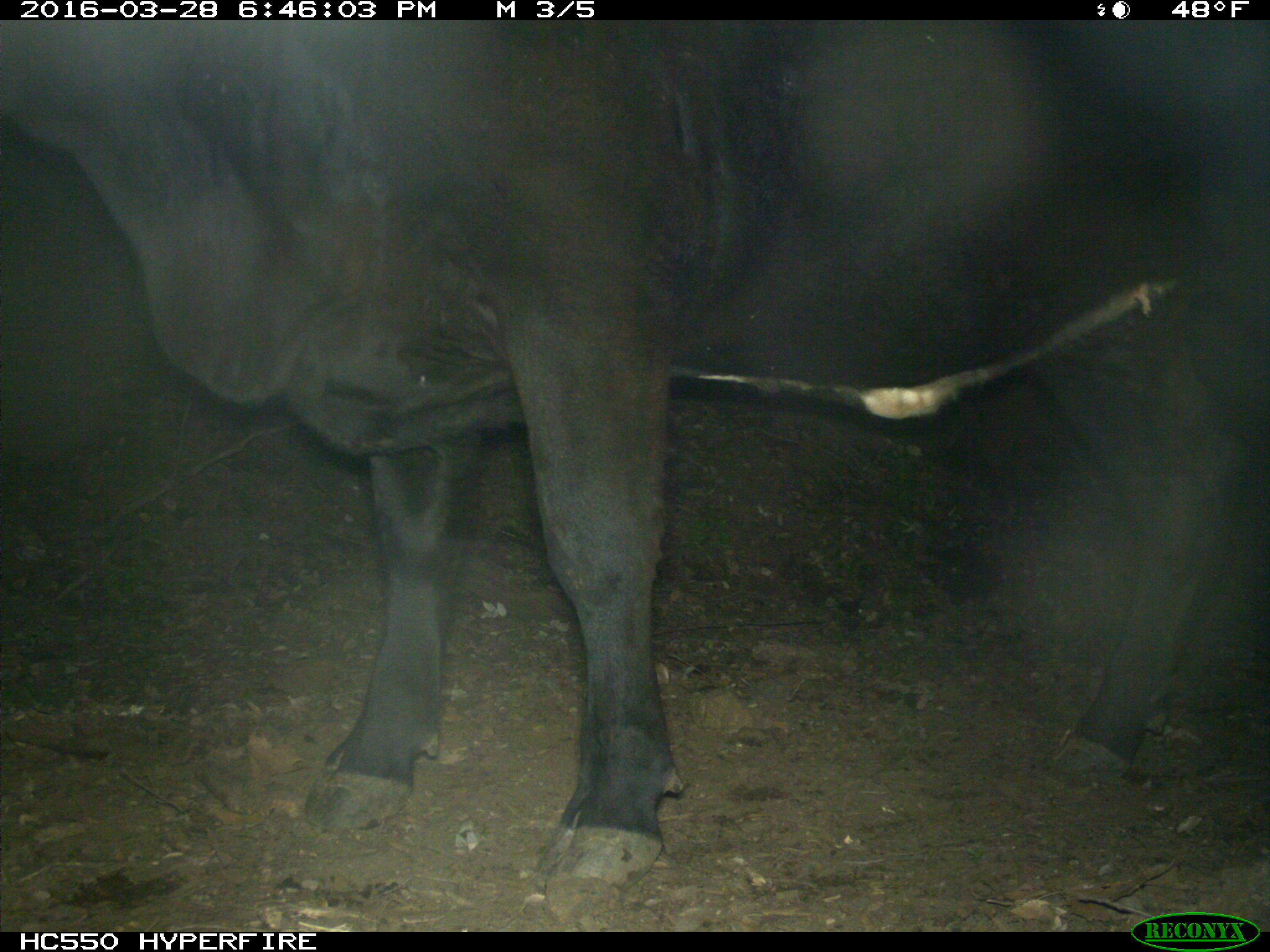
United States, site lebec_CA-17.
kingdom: Animalia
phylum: Chordata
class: Mammalia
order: Artiodactyla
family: Bovidae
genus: Bos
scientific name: Bos taurus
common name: domestic cow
Bos taurus (domestic cow).